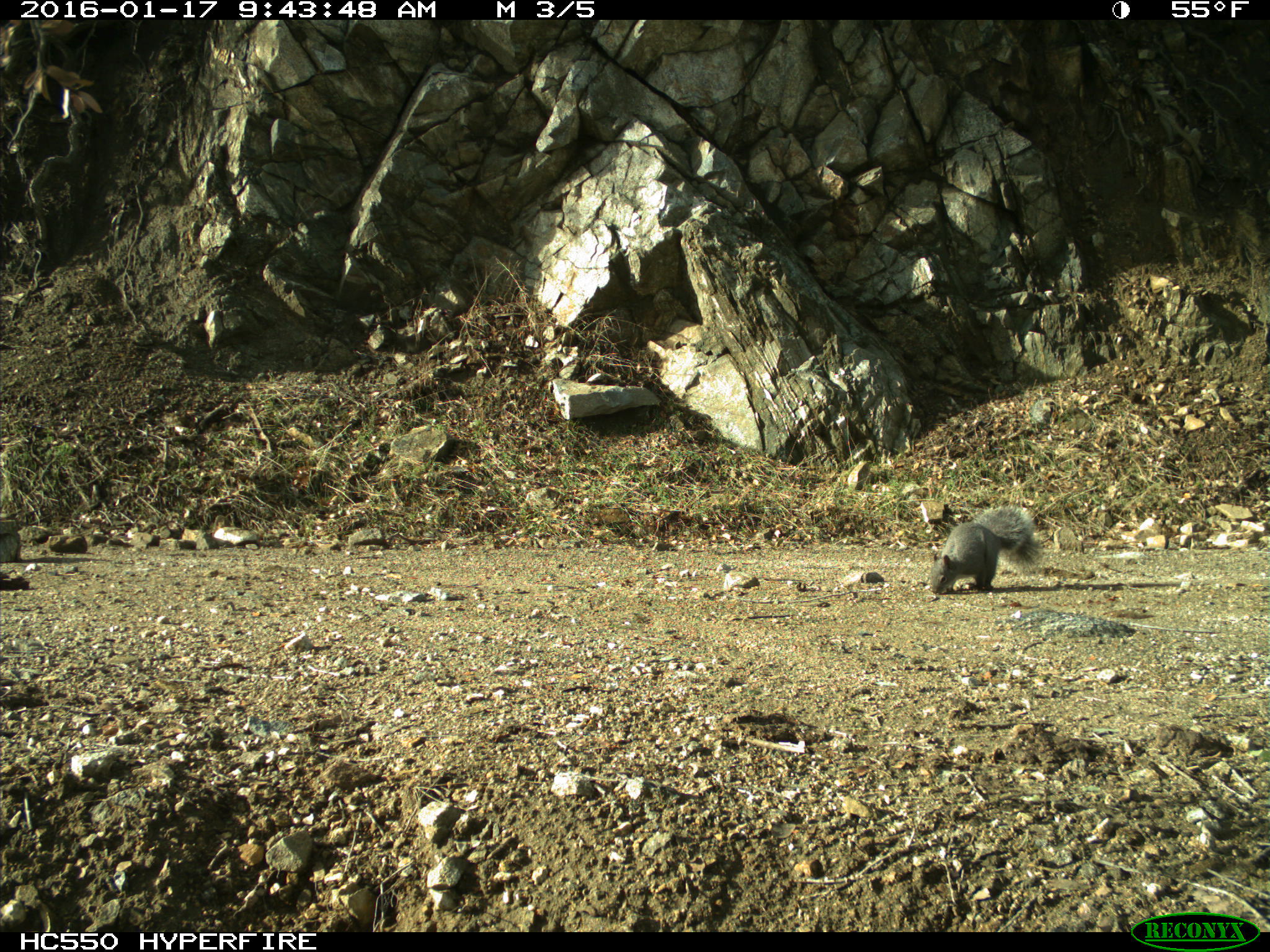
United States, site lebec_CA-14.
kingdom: Animalia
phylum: Chordata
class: Mammalia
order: Rodentia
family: Sciuridae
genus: Sciurus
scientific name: Sciurus carolinensis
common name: eastern gray squirrel